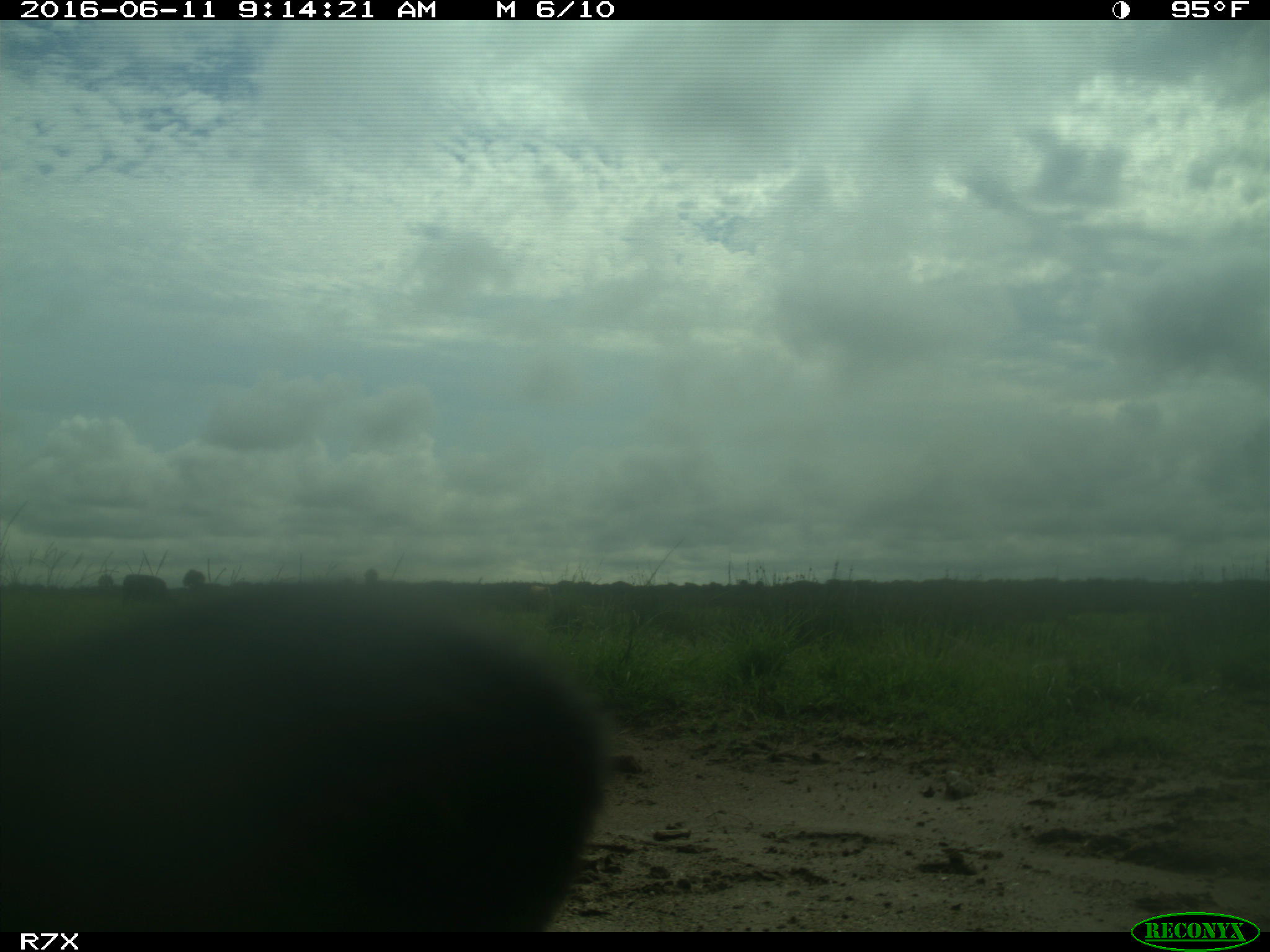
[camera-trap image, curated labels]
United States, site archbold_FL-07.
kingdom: Animalia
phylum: Chordata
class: Mammalia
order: Artiodactyla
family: Bovidae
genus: Bos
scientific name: Bos taurus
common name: domestic cow